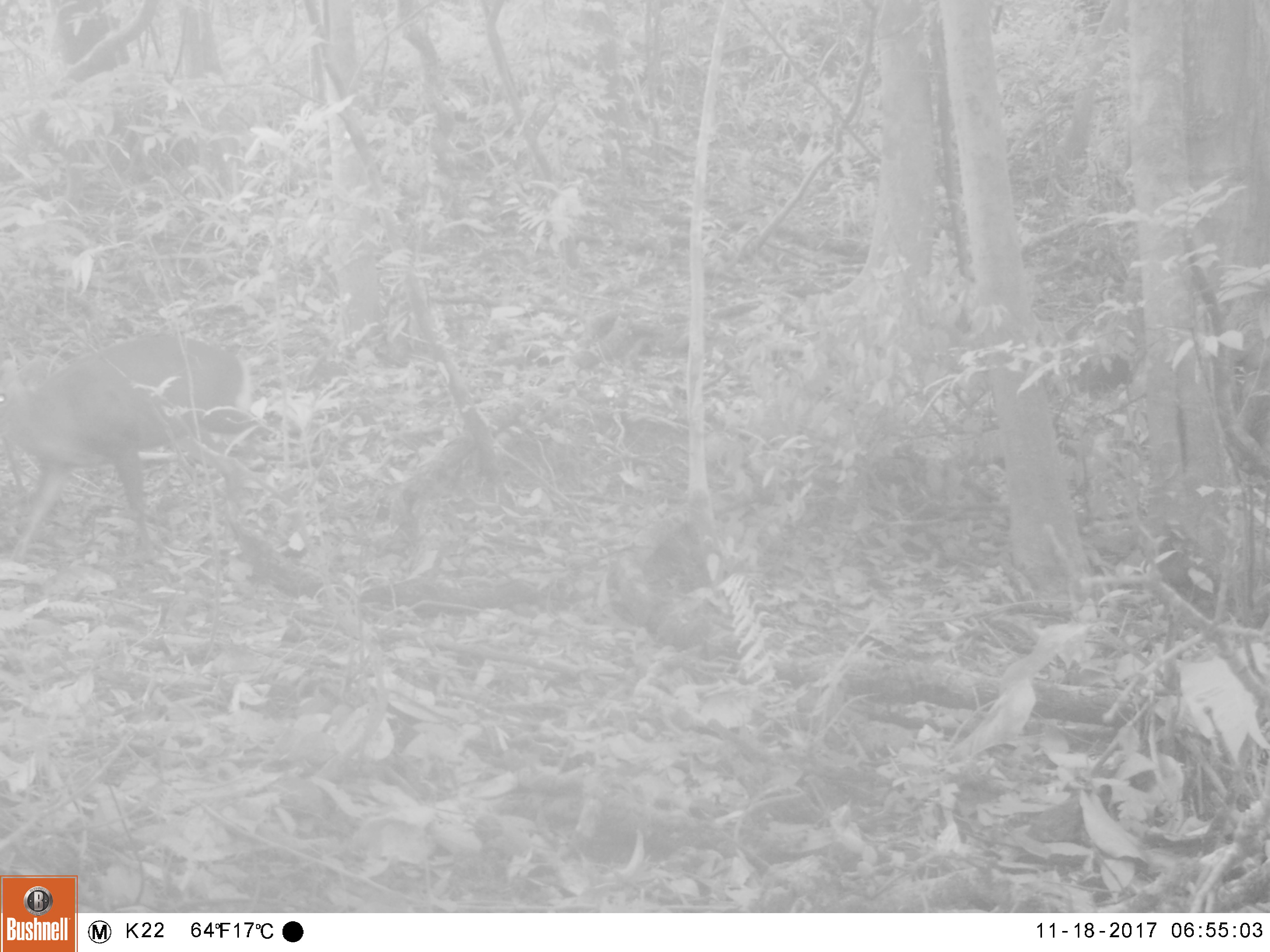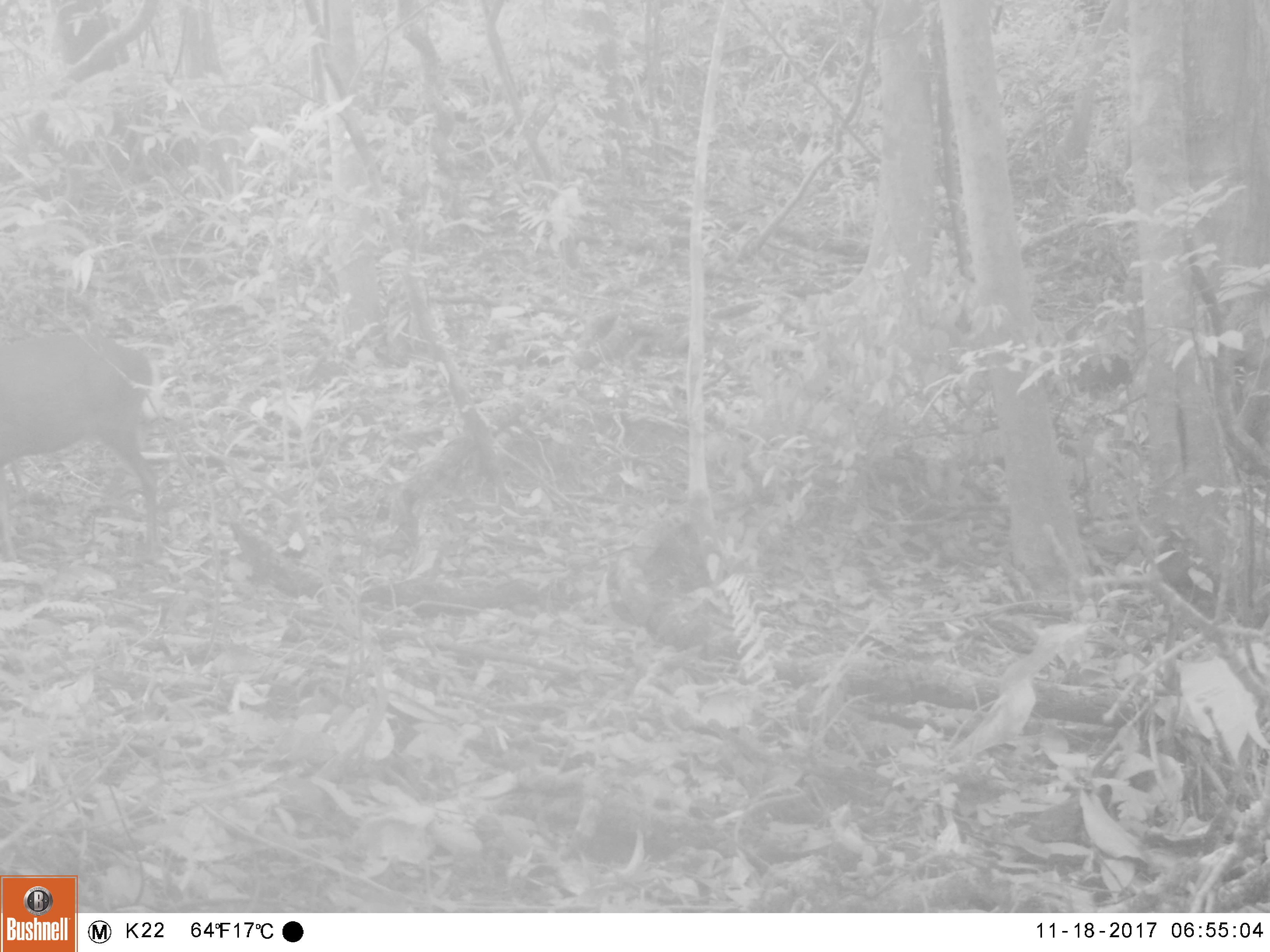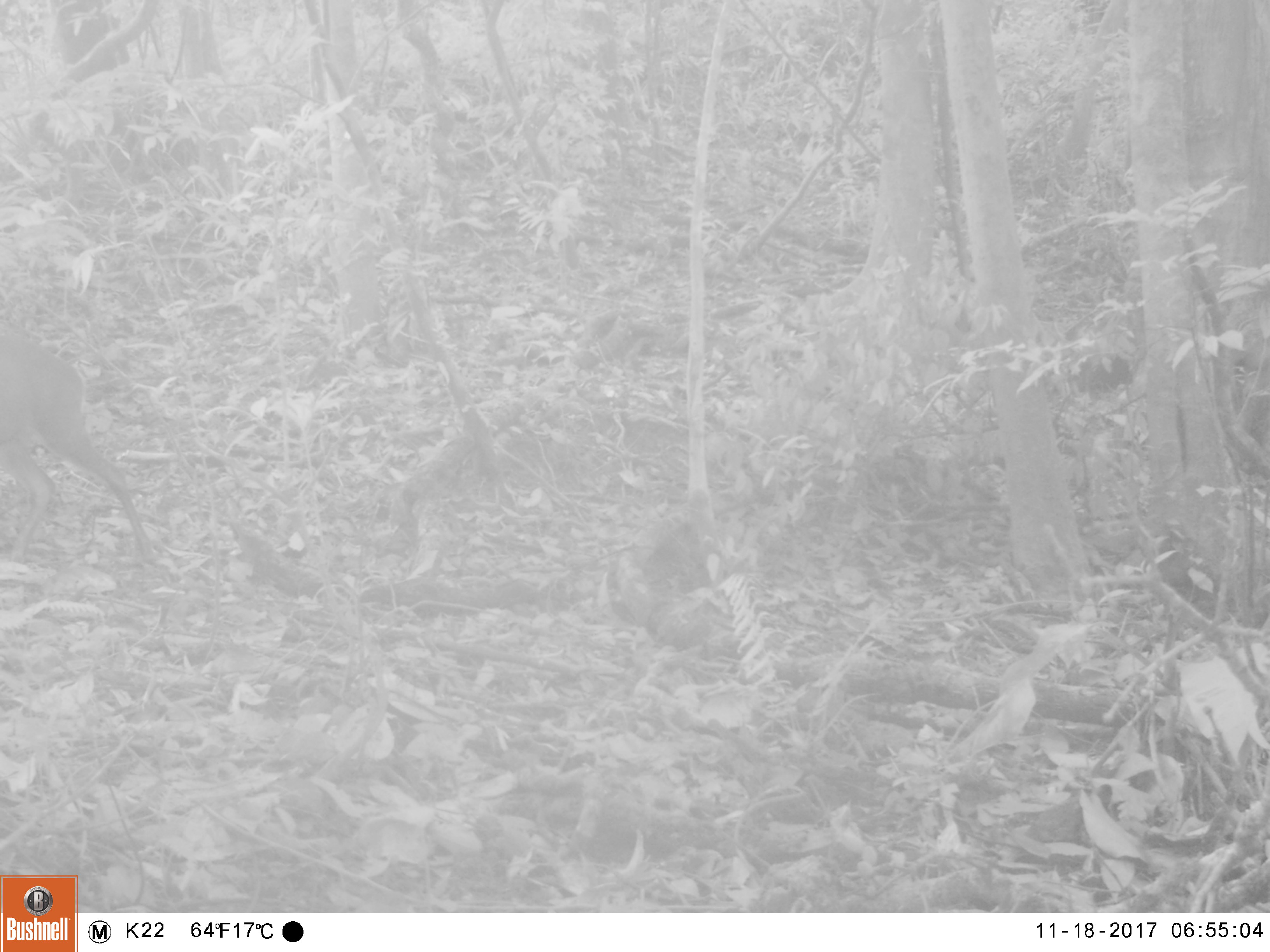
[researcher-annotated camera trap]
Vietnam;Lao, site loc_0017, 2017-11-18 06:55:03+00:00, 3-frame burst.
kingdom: Animalia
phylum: Chordata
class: Mammalia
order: Artiodactyla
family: Cervidae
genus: Muntiacus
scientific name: Muntiacus rooseveltorum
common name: roosevelt's muntjac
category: roosevelts muntjac group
Roosevelts muntjac group (roosevelt's muntjac) (Muntiacus rooseveltorum). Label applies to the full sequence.